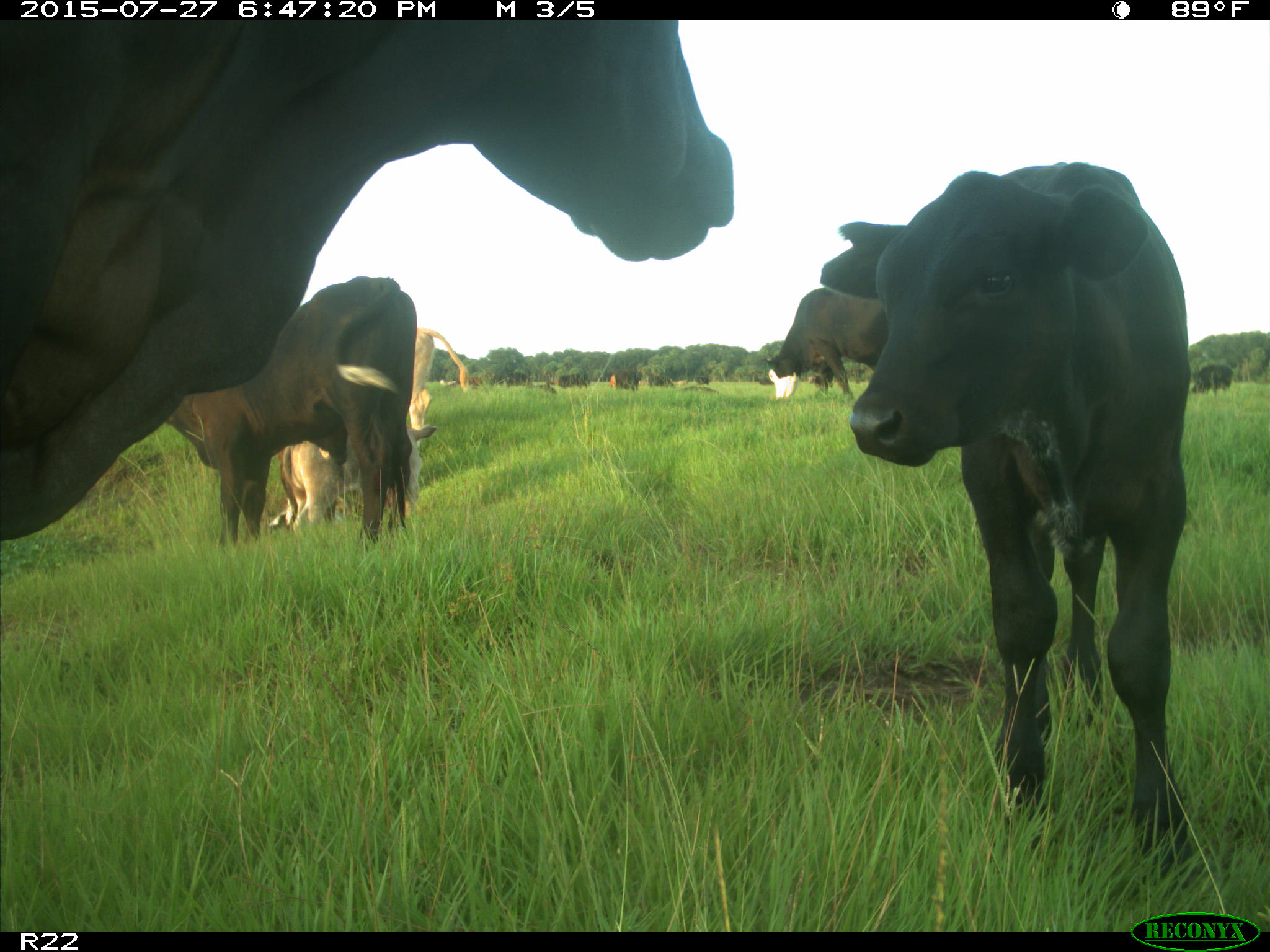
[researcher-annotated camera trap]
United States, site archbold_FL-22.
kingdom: Animalia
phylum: Chordata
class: Mammalia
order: Artiodactyla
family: Bovidae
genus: Bos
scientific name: Bos taurus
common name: domestic cow